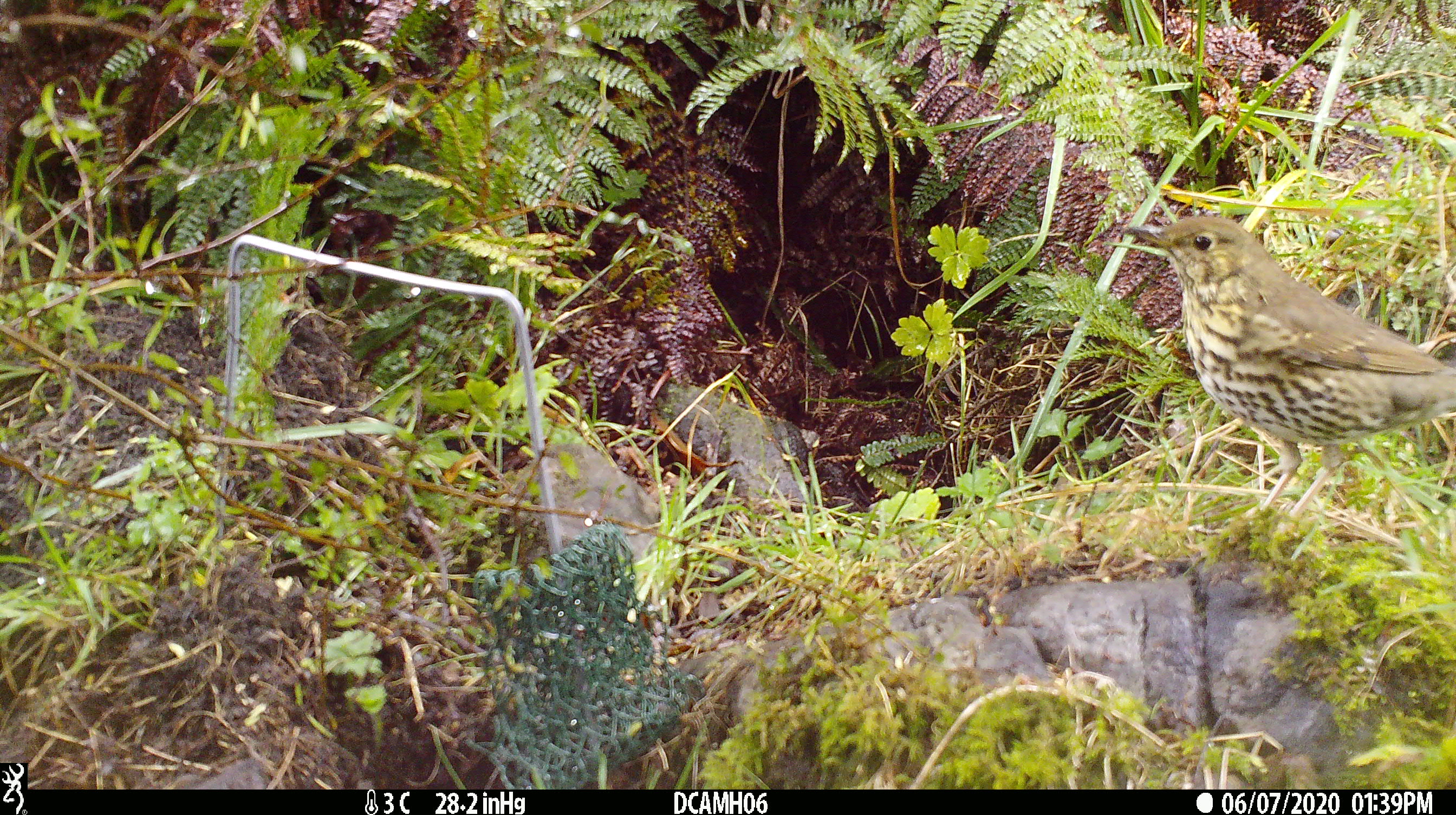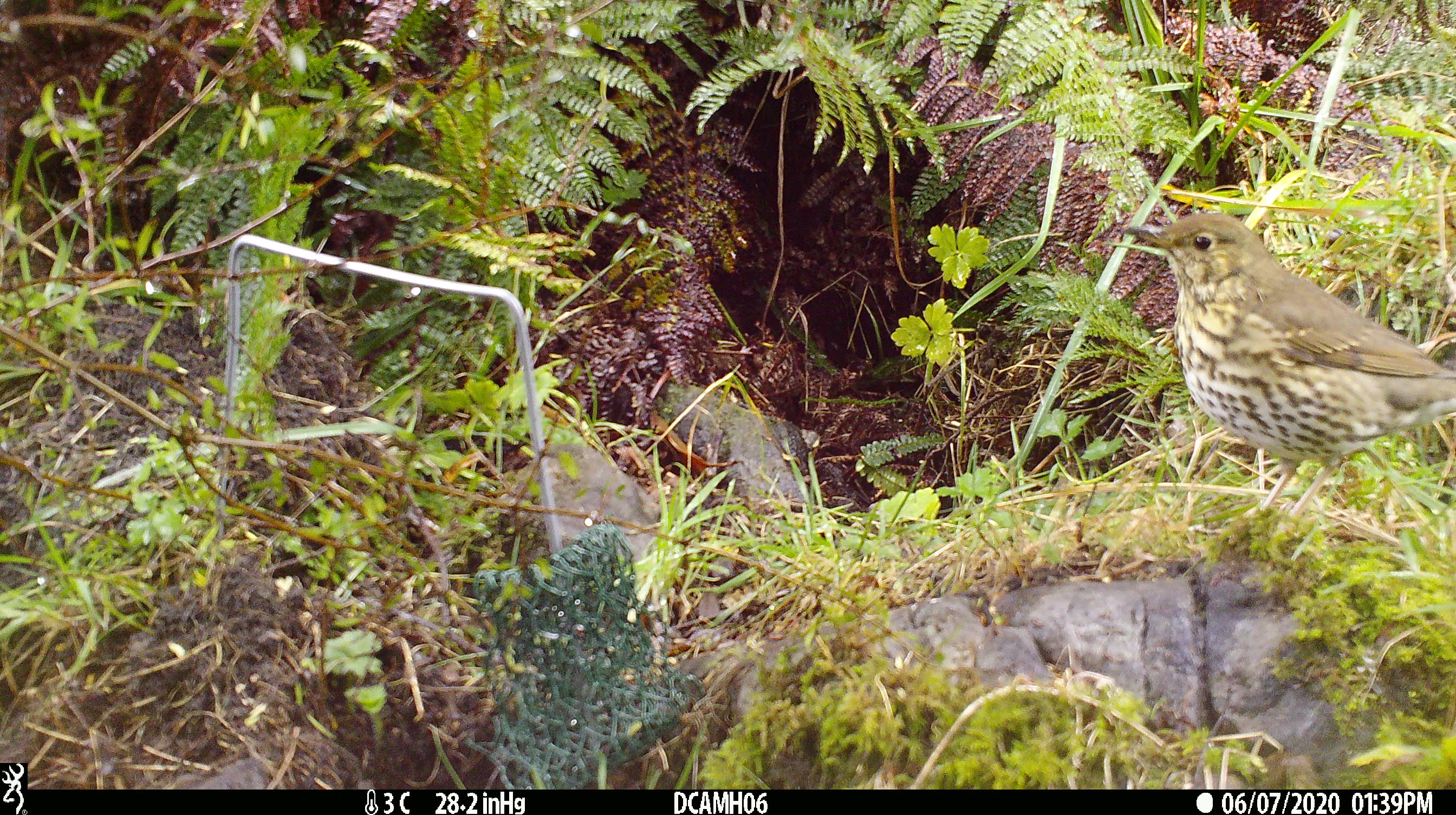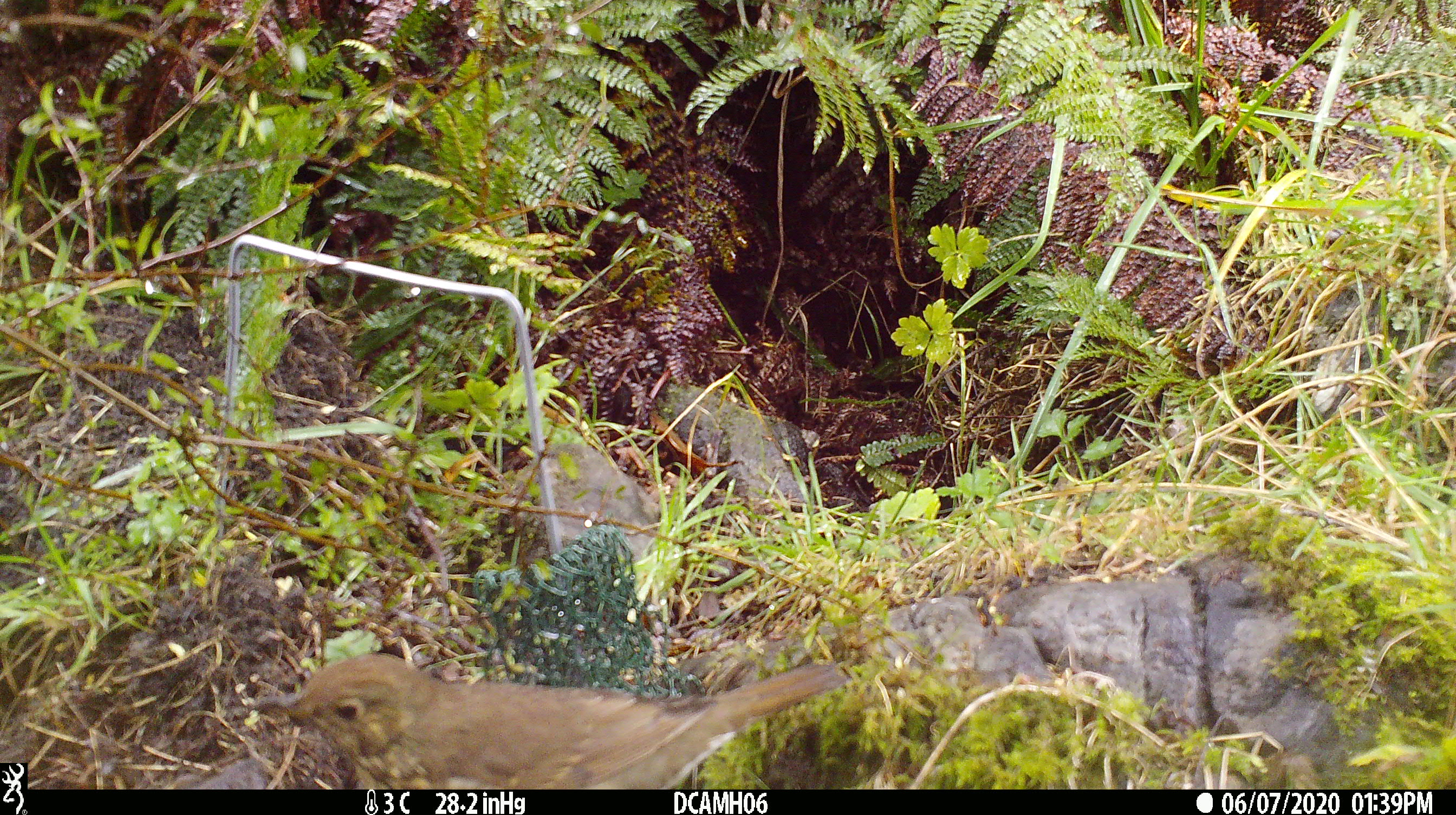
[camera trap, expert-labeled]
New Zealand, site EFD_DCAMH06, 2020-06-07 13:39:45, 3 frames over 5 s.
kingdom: Animalia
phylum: Chordata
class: Aves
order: Passeriformes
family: Turdidae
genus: Turdus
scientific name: Turdus philomelos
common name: song thrush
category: thrush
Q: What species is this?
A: Thrush (song thrush) (Turdus philomelos).